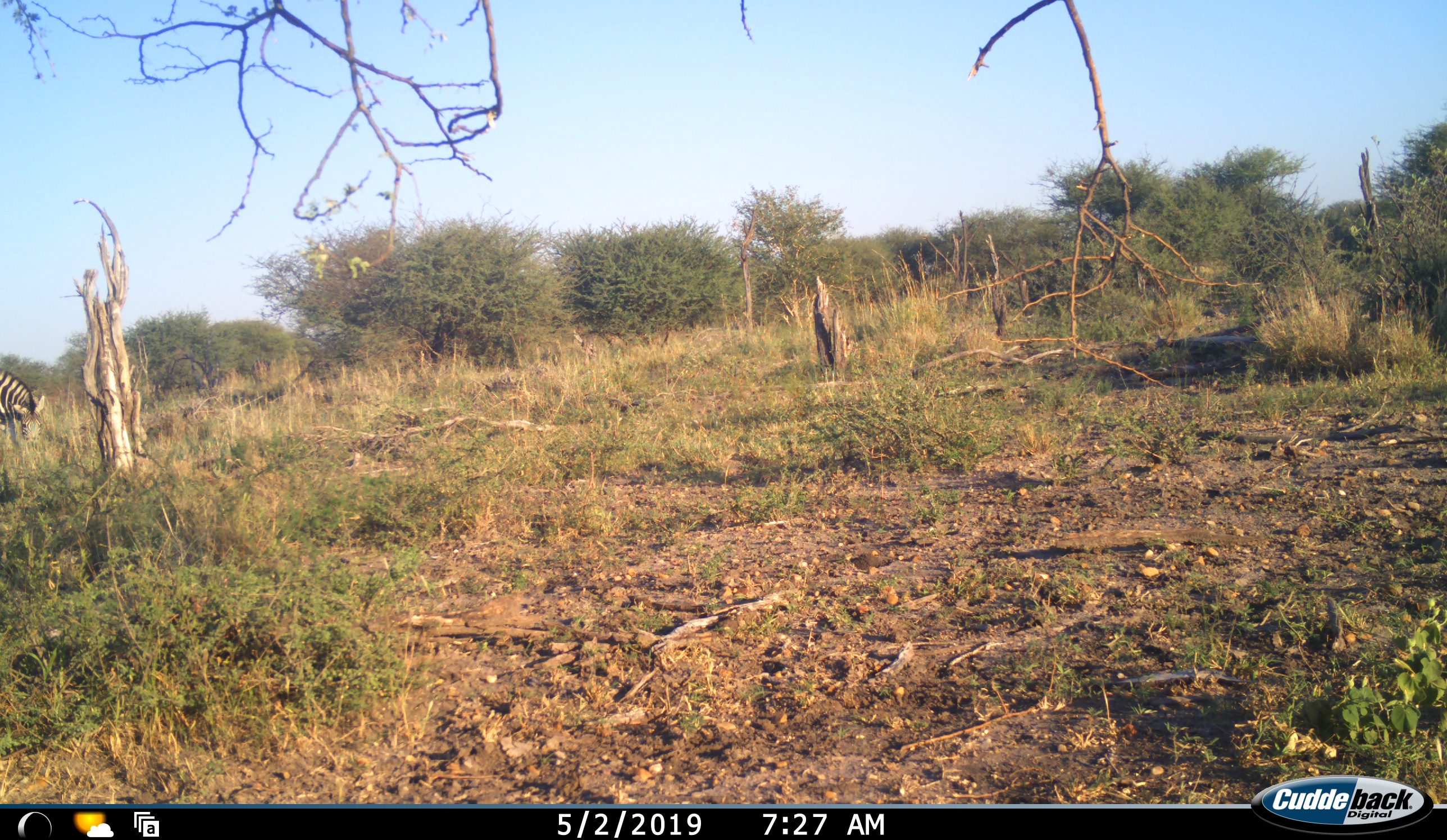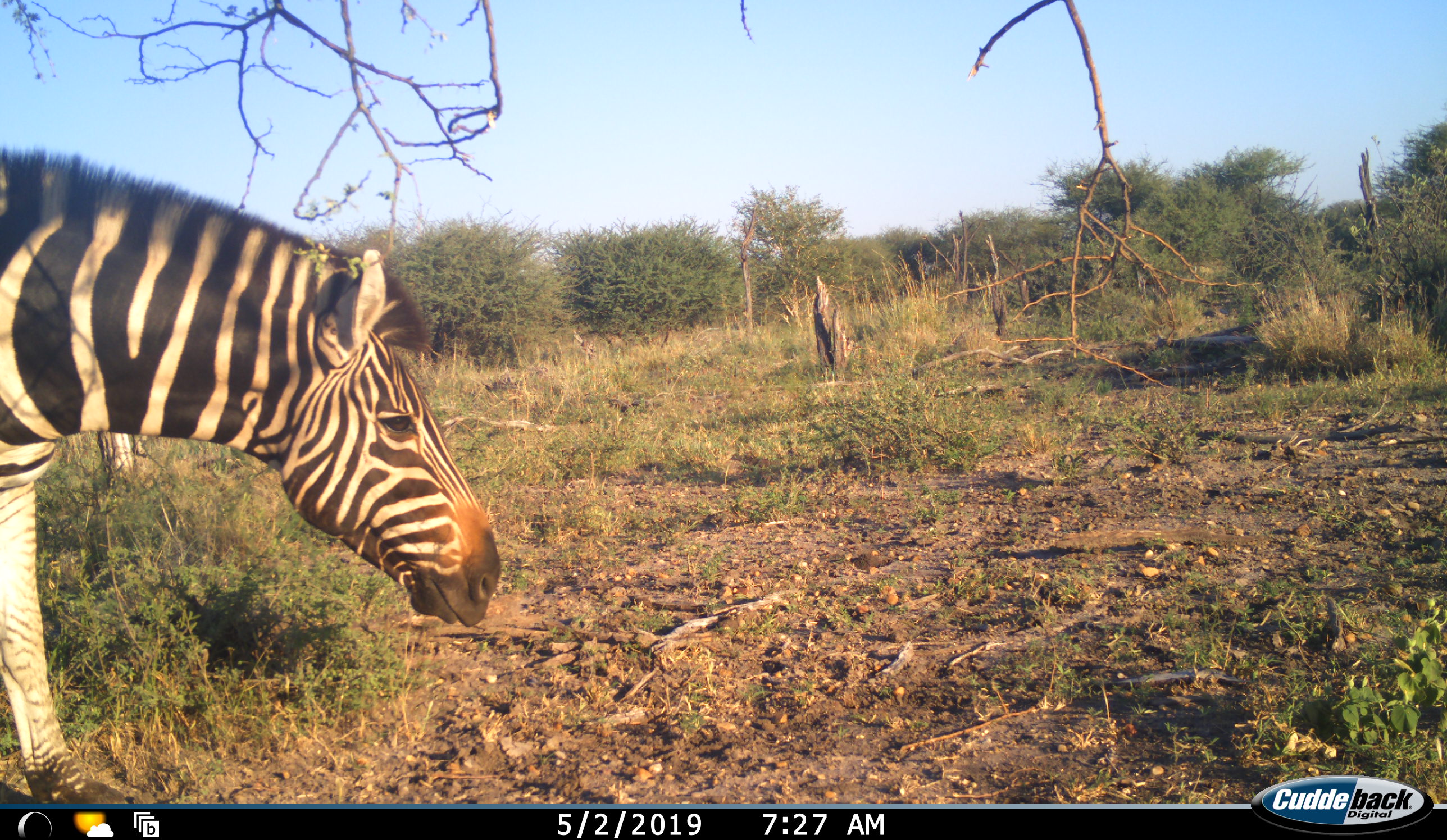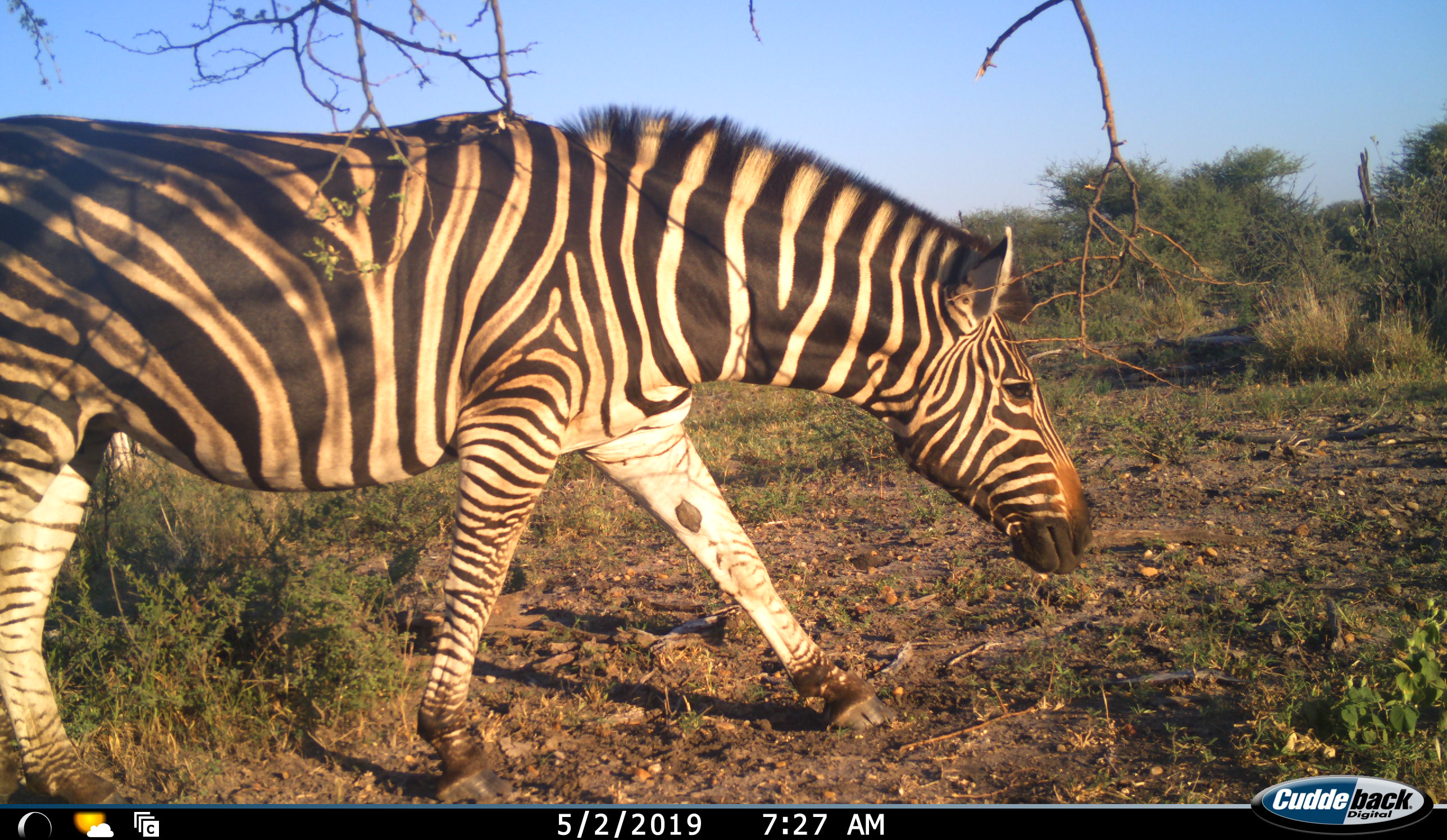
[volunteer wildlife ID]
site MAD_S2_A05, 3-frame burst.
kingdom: Animalia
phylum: Chordata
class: Mammalia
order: Perissodactyla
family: Equidae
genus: Equus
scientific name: Equus quagga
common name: plains zebra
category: zebraplains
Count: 2.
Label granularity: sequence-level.